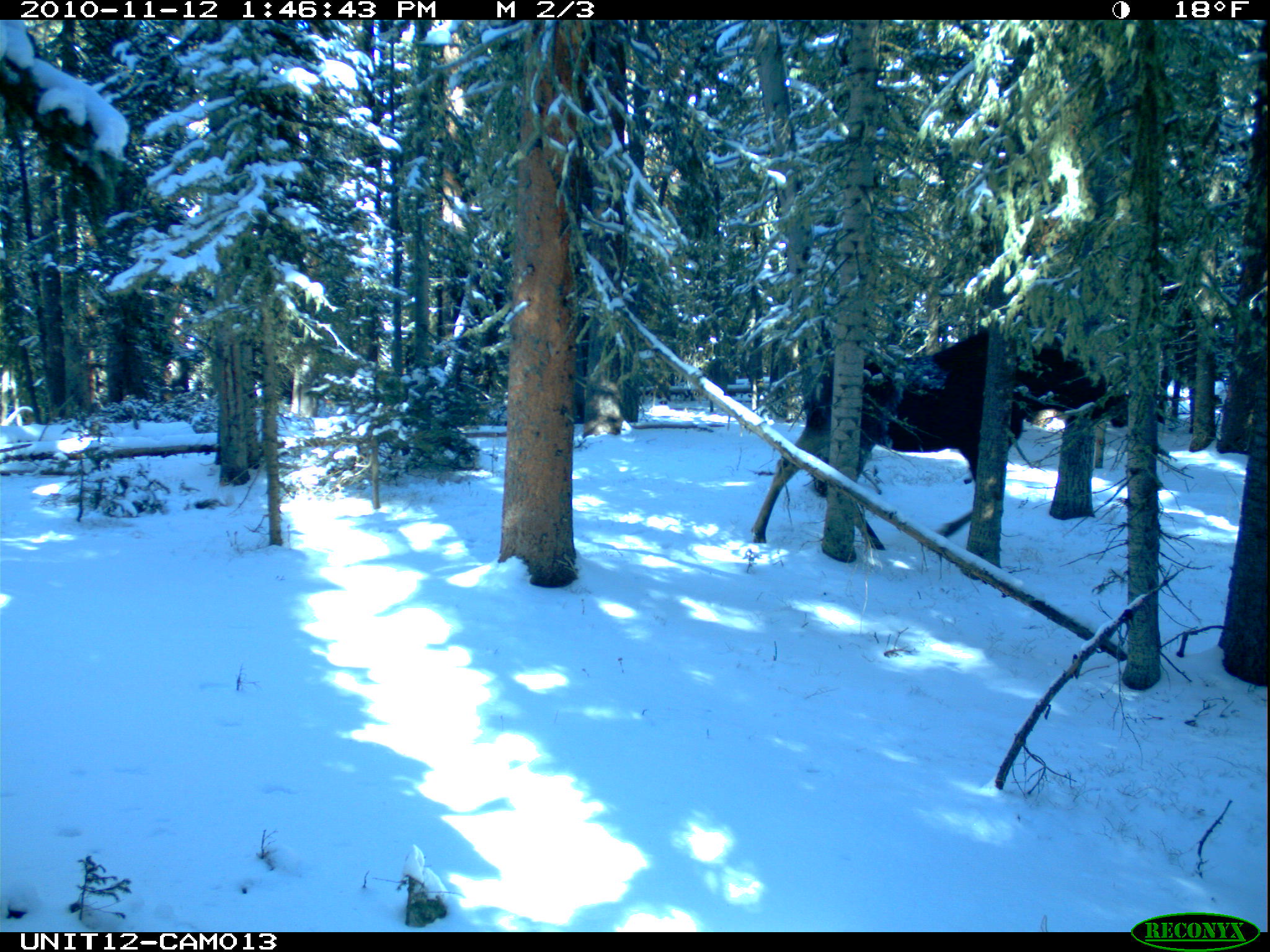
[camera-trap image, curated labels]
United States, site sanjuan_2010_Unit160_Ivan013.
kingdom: Animalia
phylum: Chordata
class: Mammalia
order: Artiodactyla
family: Cervidae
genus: Alces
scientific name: Alces alces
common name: moose